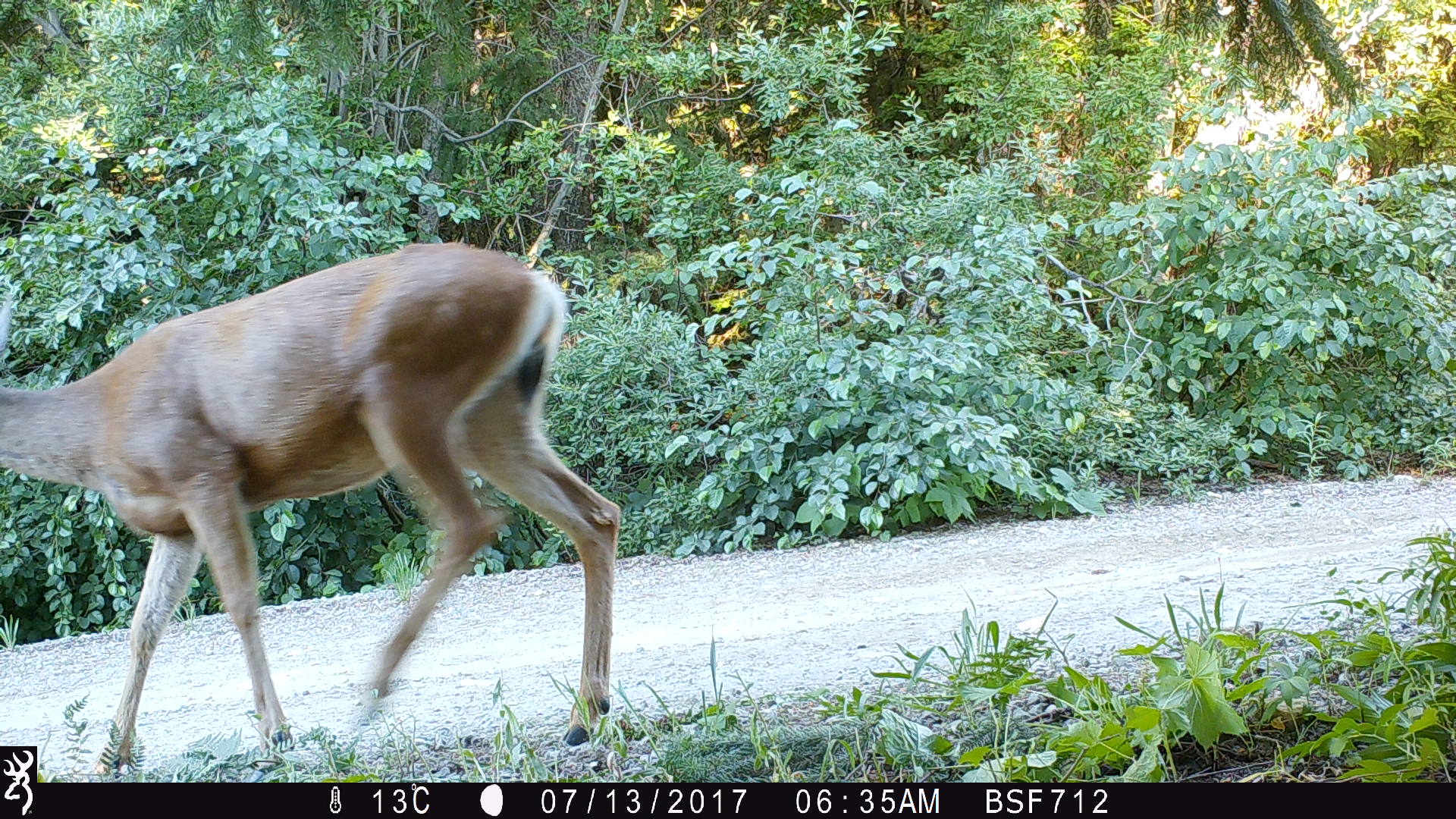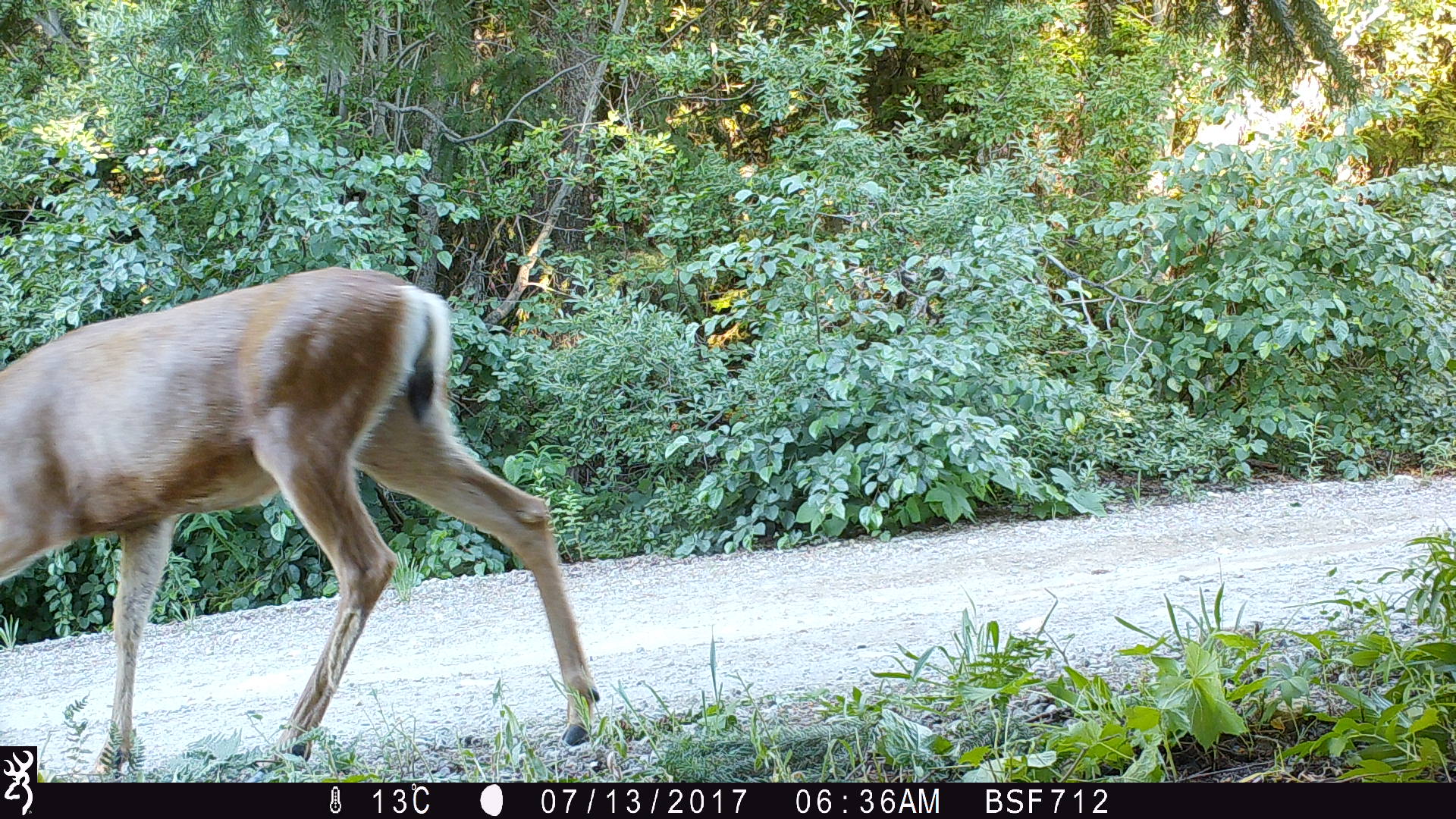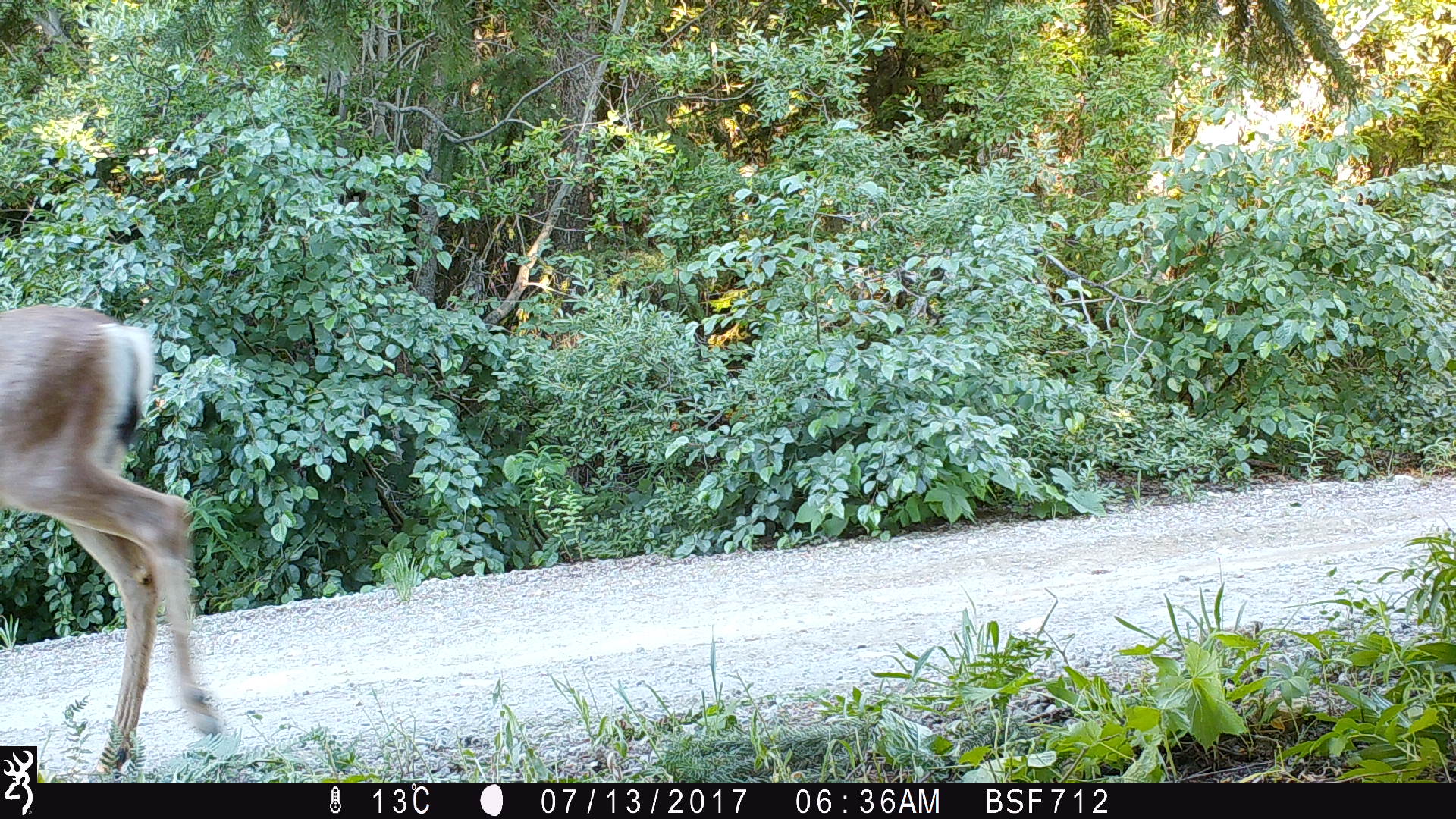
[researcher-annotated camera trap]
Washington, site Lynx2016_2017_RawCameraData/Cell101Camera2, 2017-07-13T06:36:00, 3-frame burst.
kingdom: Animalia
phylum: Chordata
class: Mammalia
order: Artiodactyla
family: Cervidae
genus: Odocoileus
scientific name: Odocoileus hemionus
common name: mule deer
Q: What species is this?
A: Odocoileus hemionus (mule deer).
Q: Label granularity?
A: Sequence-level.